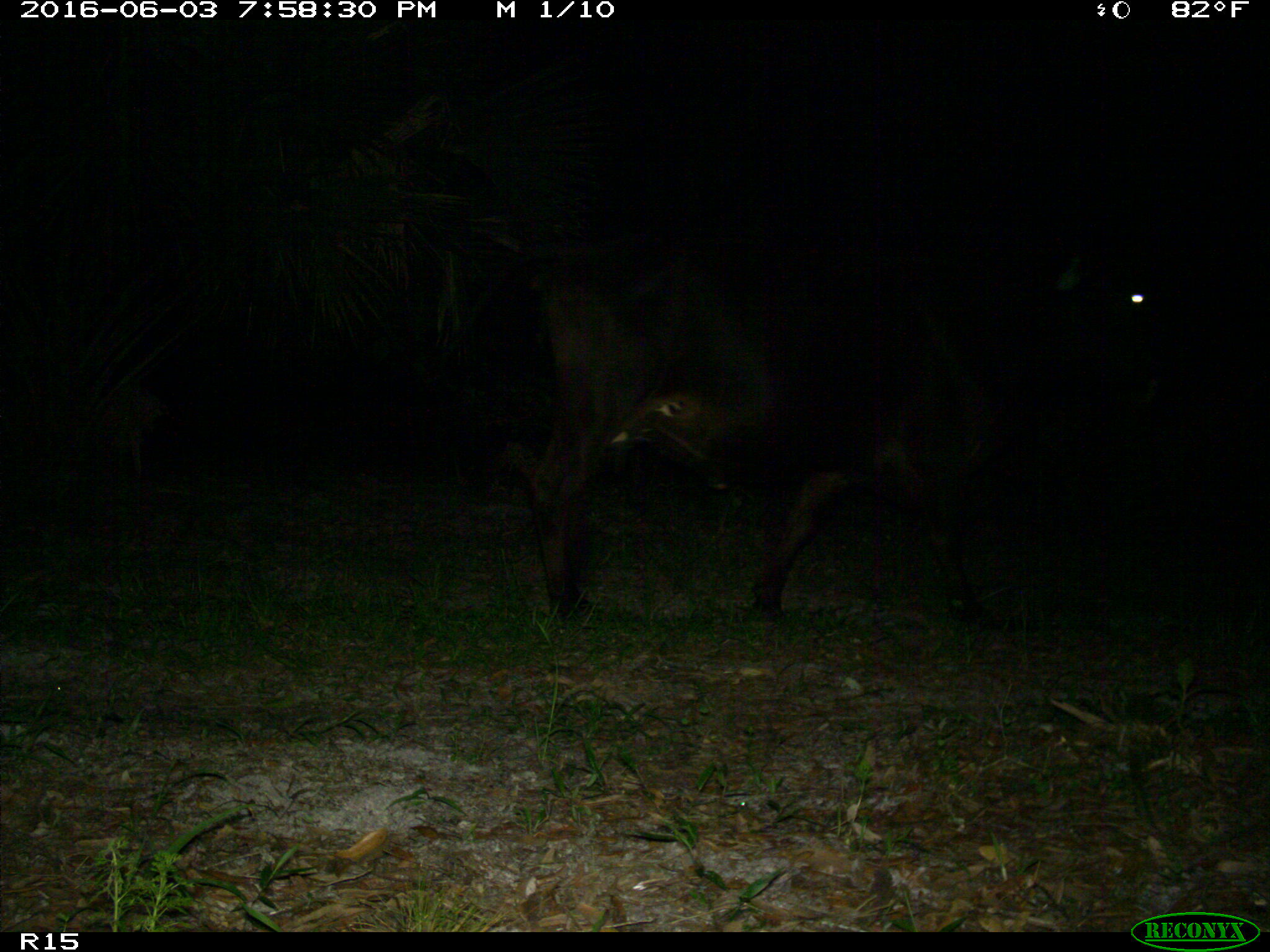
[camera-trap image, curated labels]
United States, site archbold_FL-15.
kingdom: Animalia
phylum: Chordata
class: Mammalia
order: Artiodactyla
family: Bovidae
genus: Bos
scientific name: Bos taurus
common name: domestic cow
Bos taurus (domestic cow).